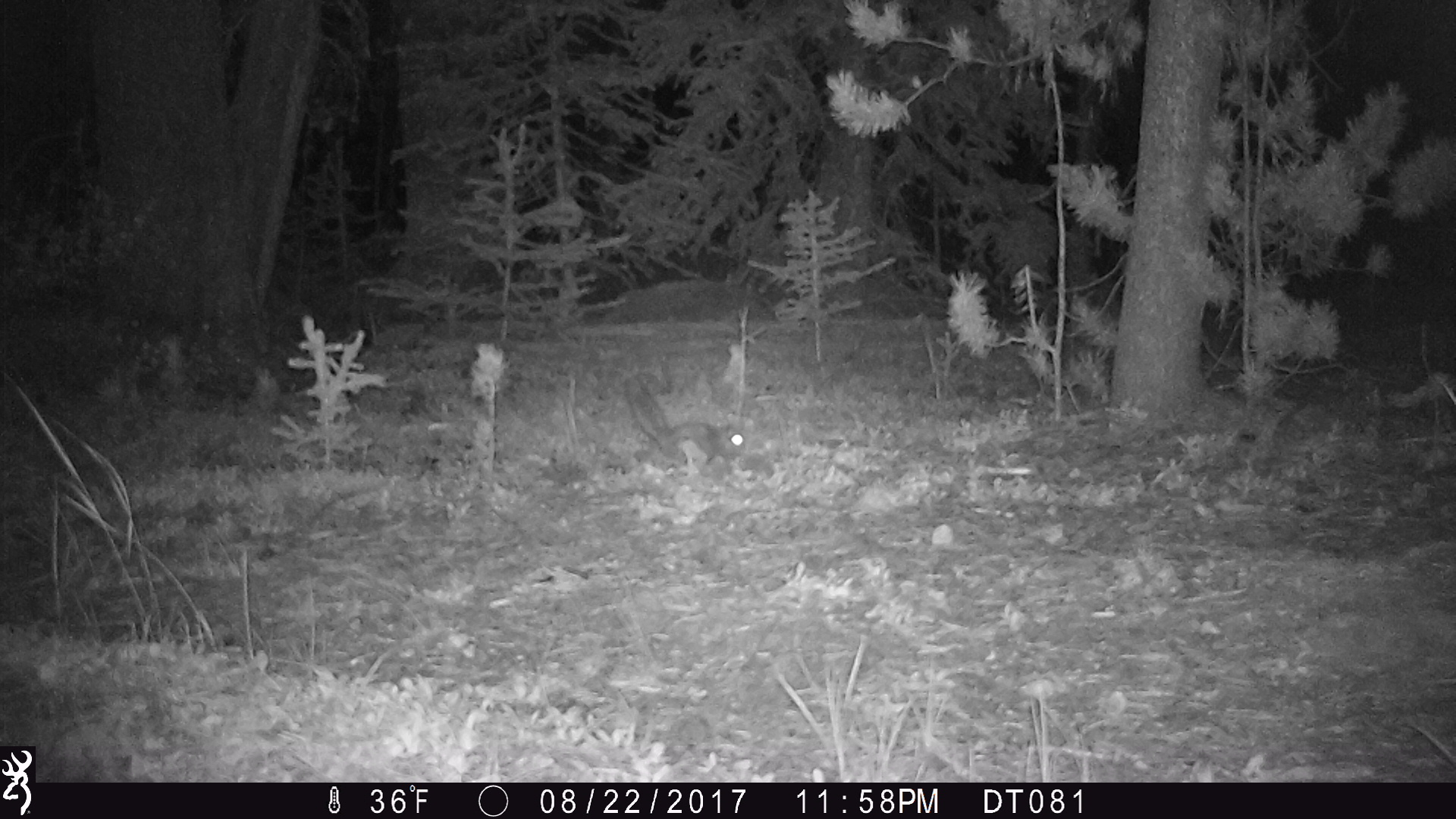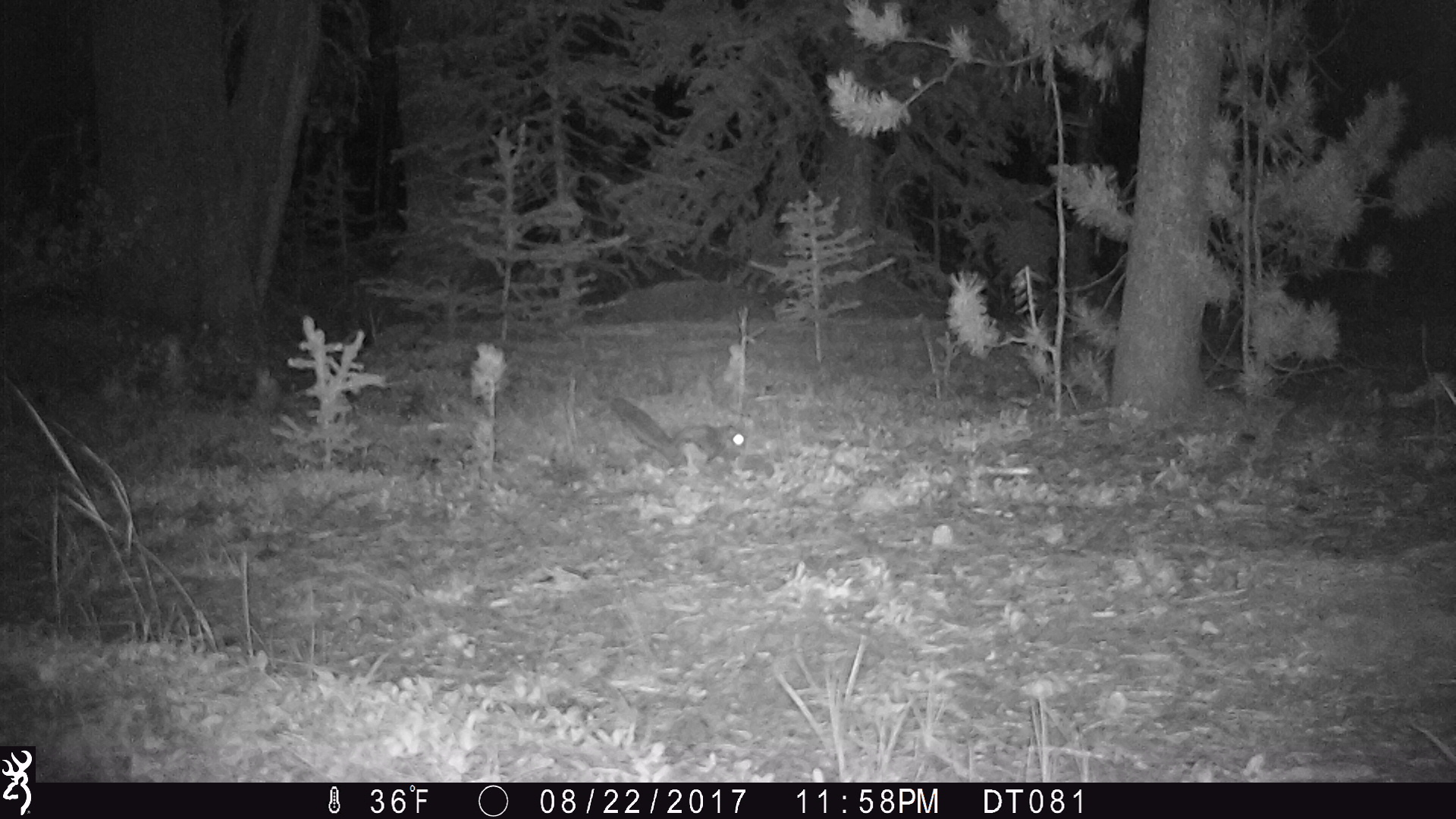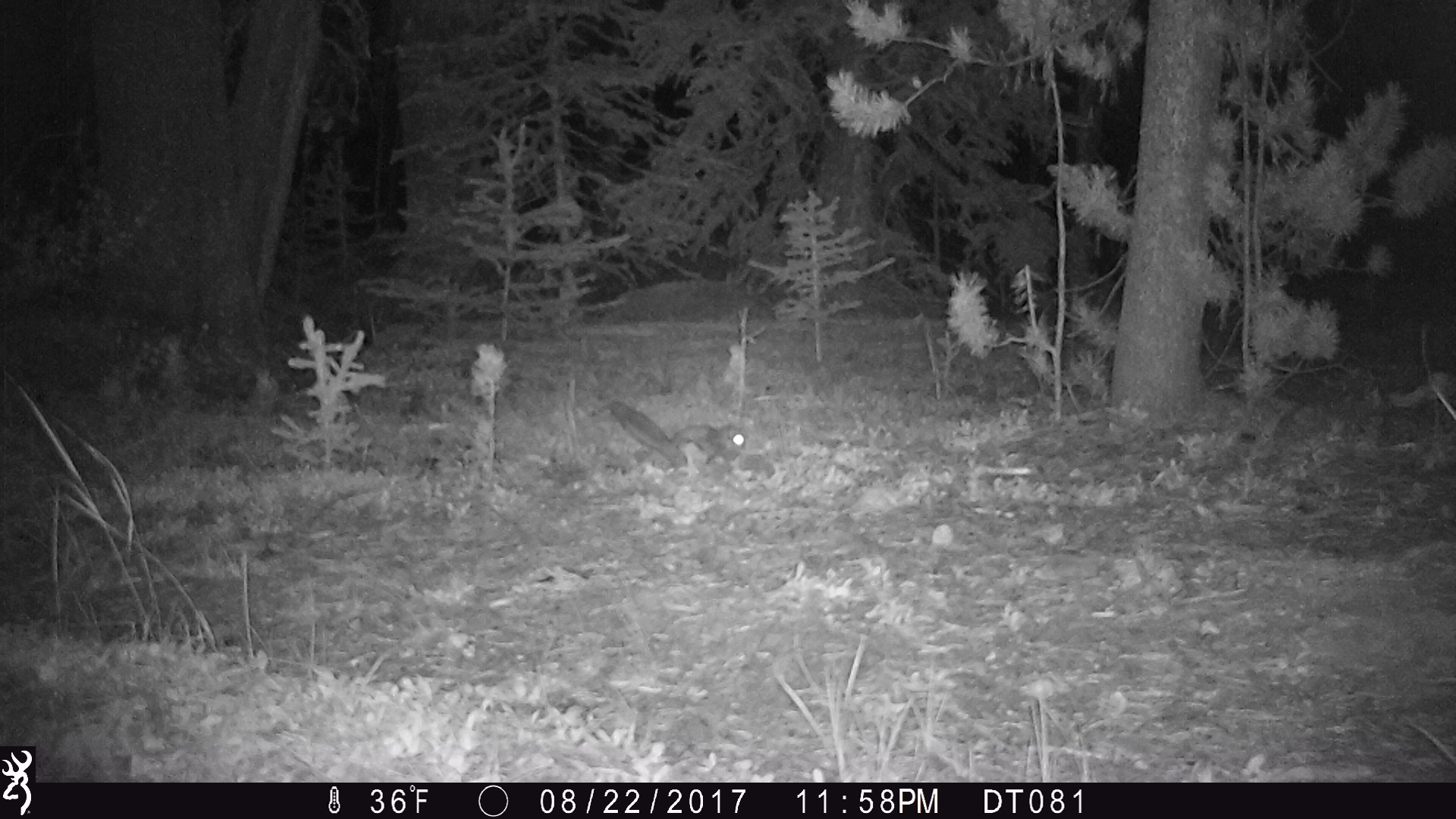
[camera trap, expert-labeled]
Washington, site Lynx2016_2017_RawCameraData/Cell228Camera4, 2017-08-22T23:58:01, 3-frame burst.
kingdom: Animalia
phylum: Chordata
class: Mammalia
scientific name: Mammalia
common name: small mammal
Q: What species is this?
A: Small mammal (Mammalia).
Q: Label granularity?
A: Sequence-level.